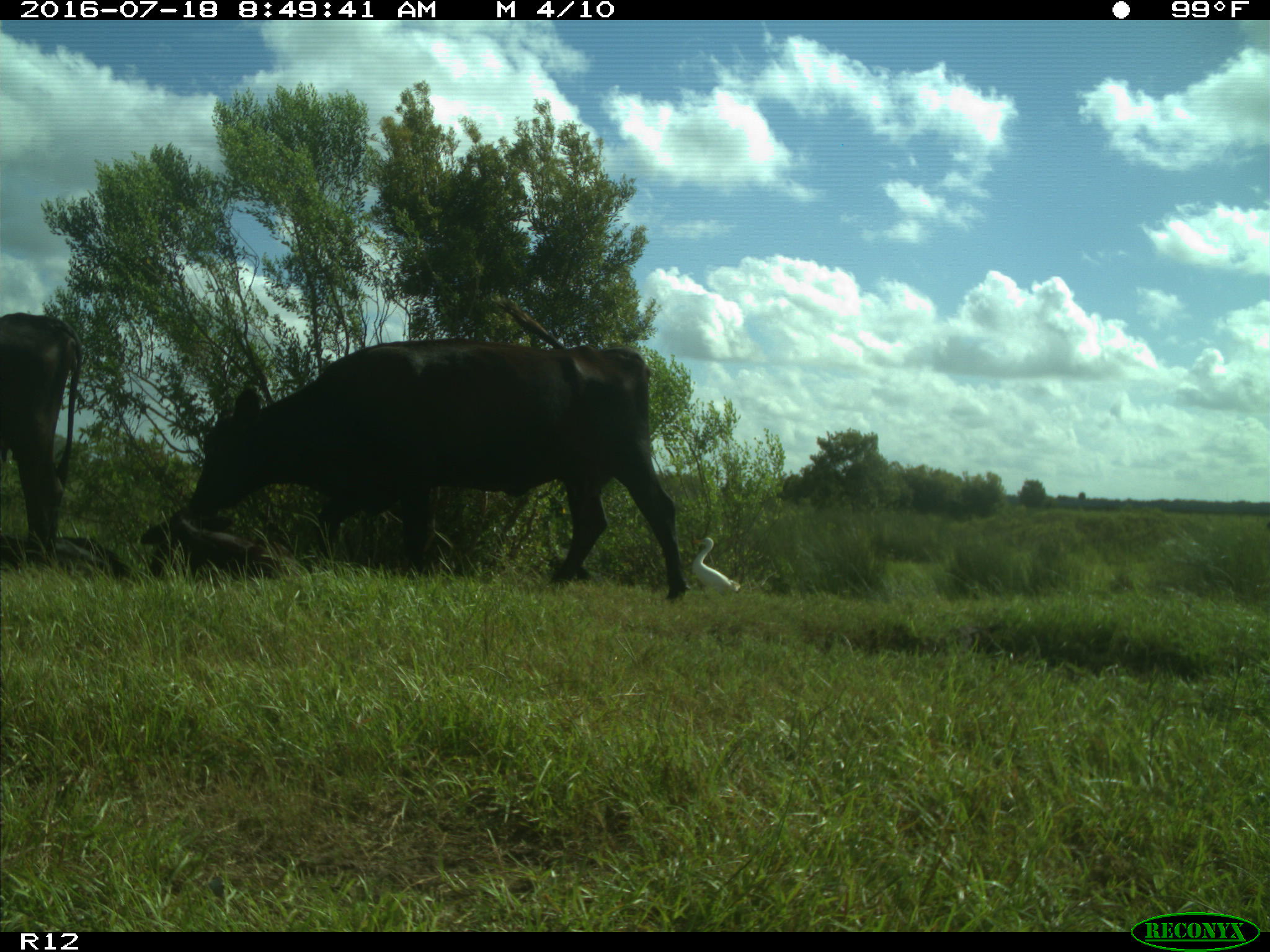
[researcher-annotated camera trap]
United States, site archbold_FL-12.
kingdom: Animalia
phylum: Chordata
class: Mammalia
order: Artiodactyla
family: Bovidae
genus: Bos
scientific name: Bos taurus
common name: domestic cow